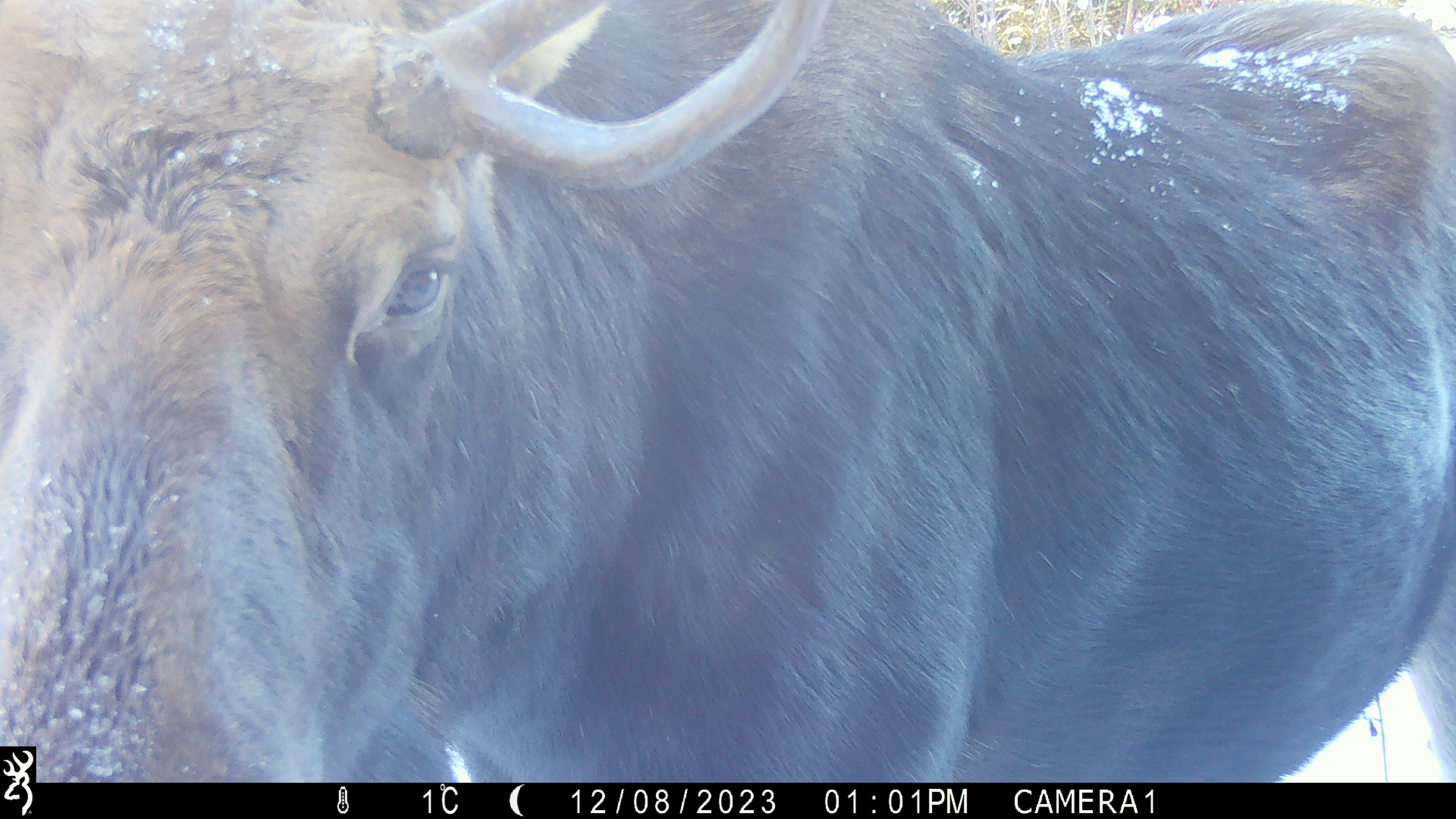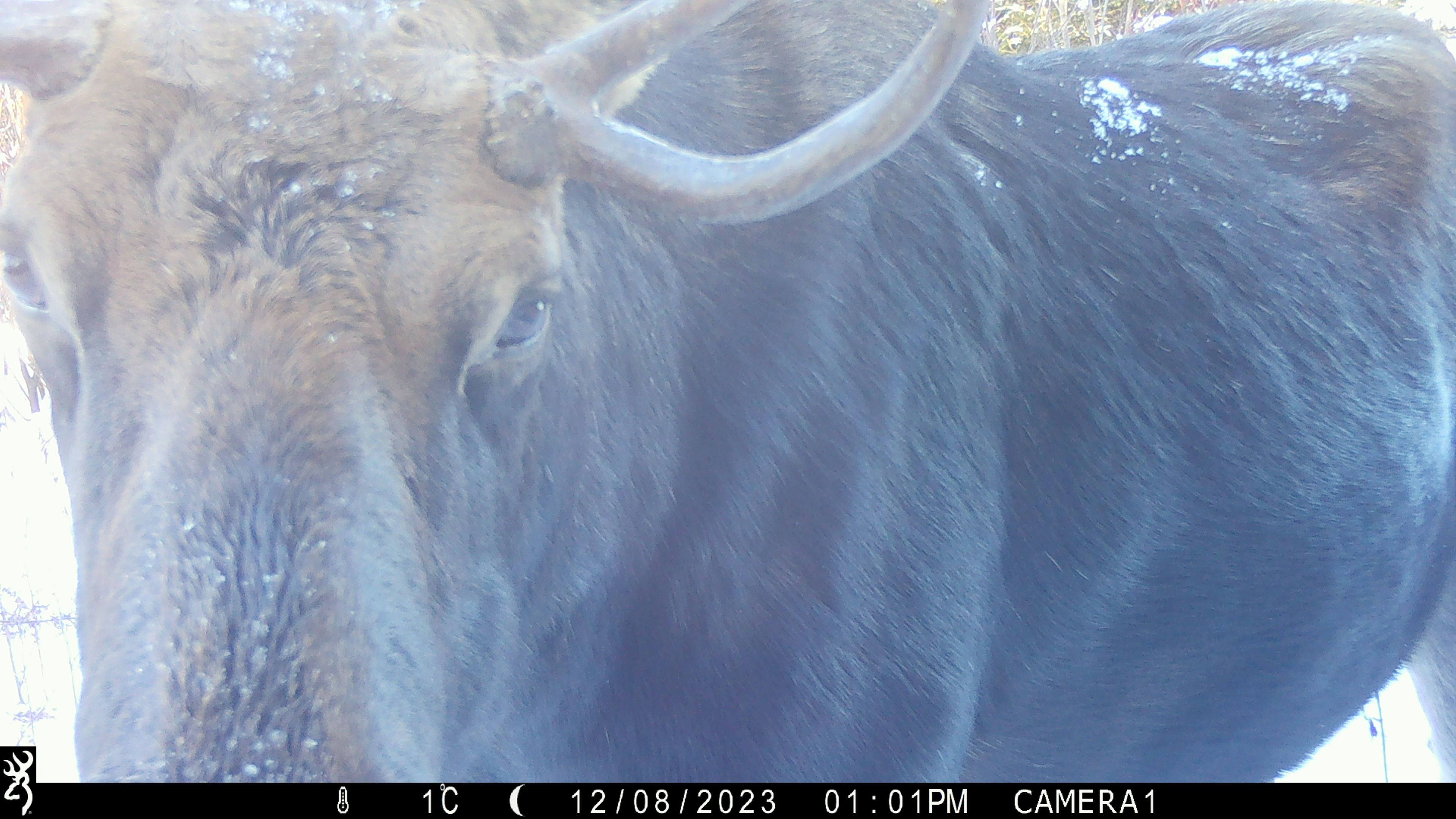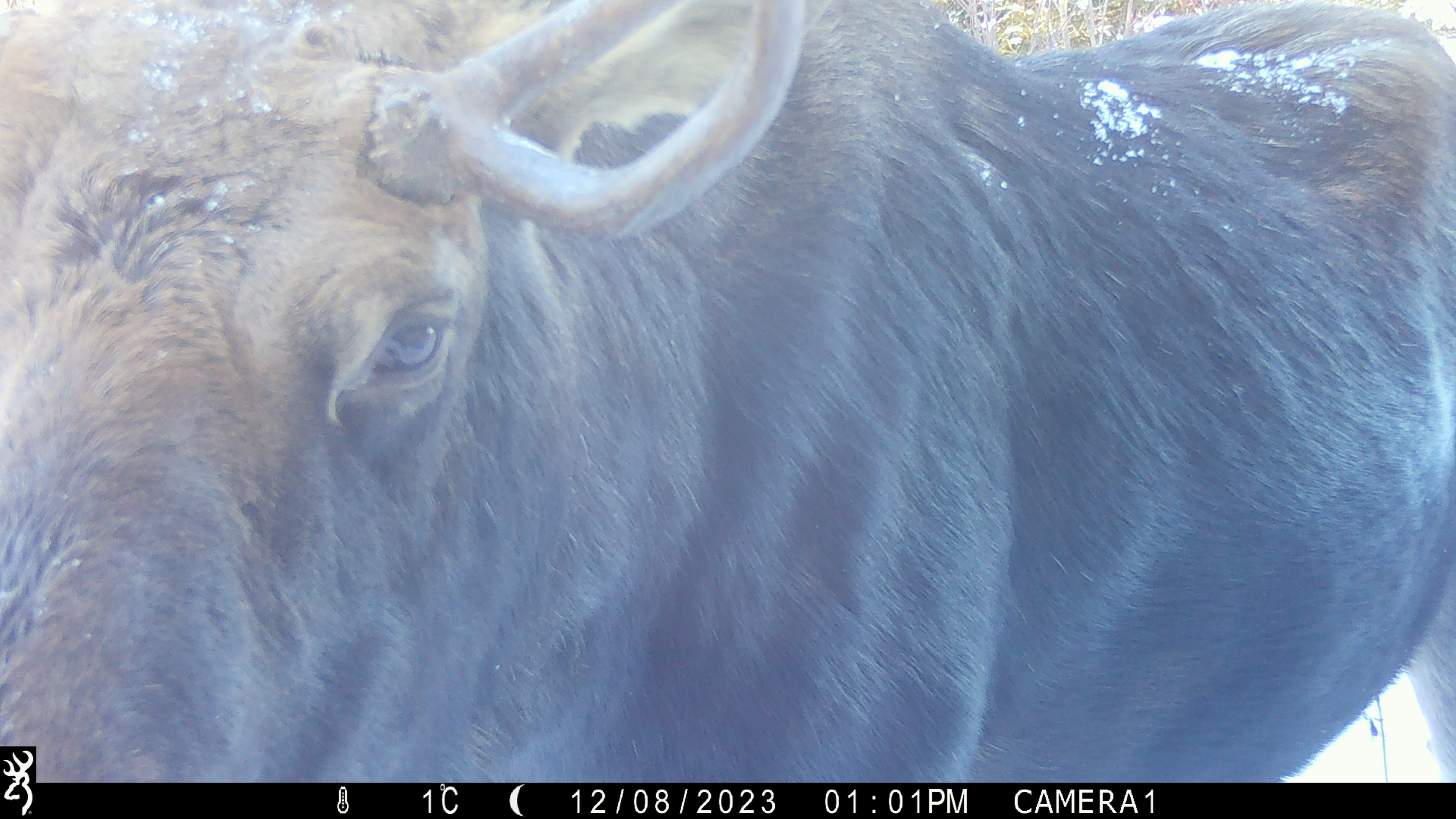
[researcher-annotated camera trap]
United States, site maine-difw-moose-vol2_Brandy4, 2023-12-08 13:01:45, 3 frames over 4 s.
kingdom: Animalia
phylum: Chordata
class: Mammalia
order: Artiodactyla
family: Cervidae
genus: Alces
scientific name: Alces alces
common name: moose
Moose (Alces alces).